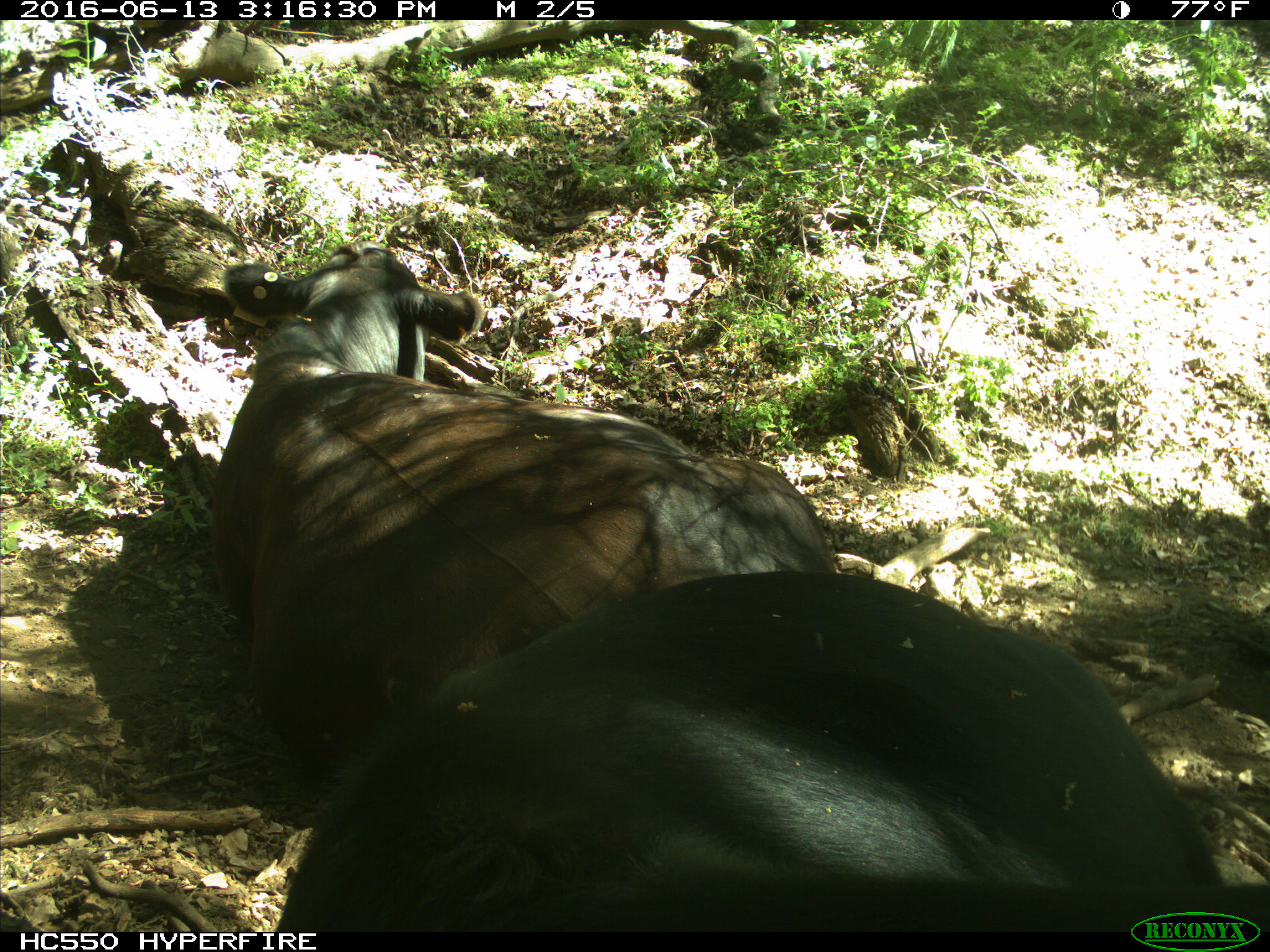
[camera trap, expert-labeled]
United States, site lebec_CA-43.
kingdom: Animalia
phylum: Chordata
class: Mammalia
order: Artiodactyla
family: Bovidae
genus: Bos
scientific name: Bos taurus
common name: domestic cow